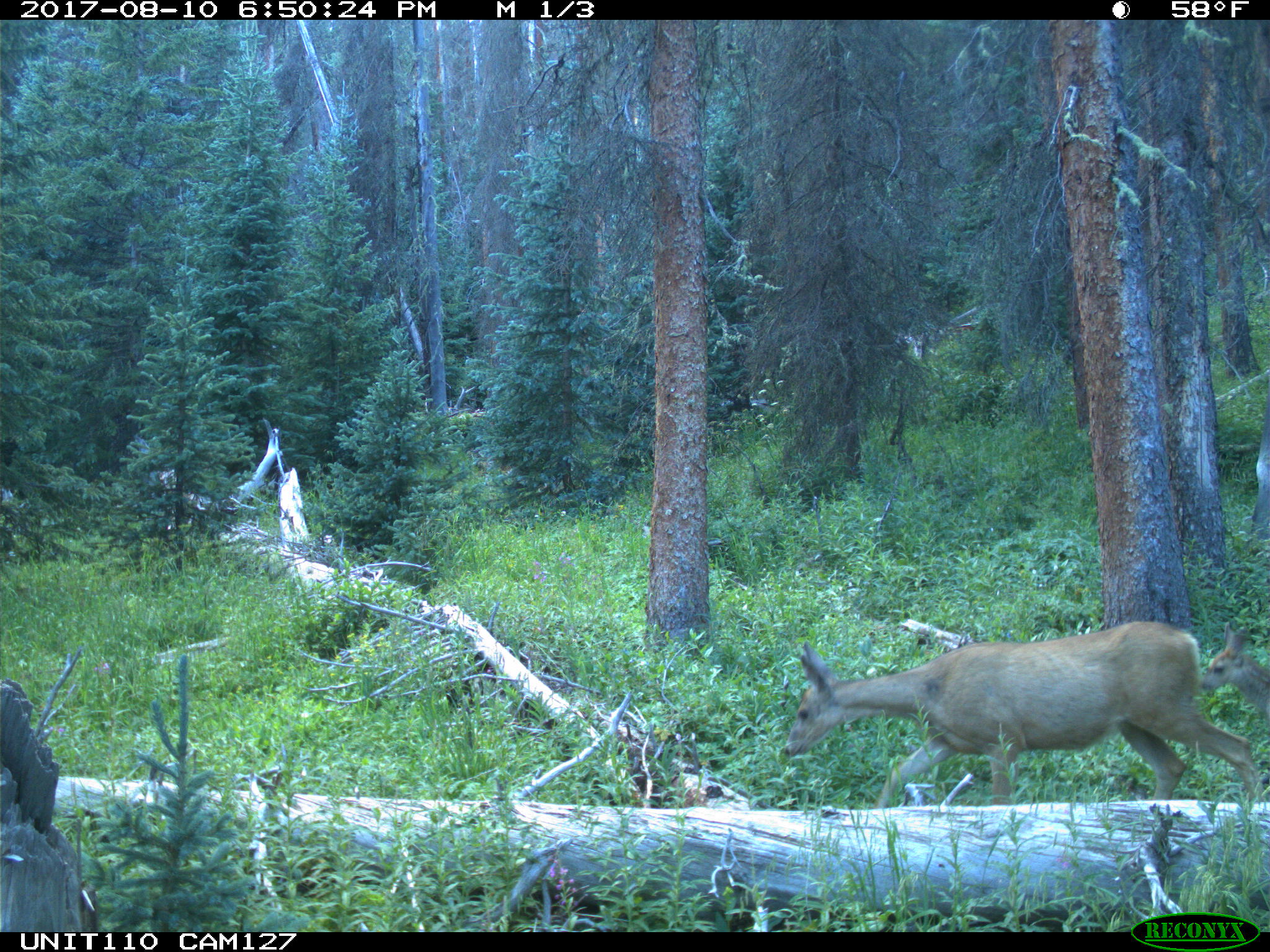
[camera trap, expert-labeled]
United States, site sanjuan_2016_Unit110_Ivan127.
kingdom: Animalia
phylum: Chordata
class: Mammalia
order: Artiodactyla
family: Cervidae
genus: Odocoileus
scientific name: Odocoileus hemionus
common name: mule deer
Odocoileus hemionus (mule deer).